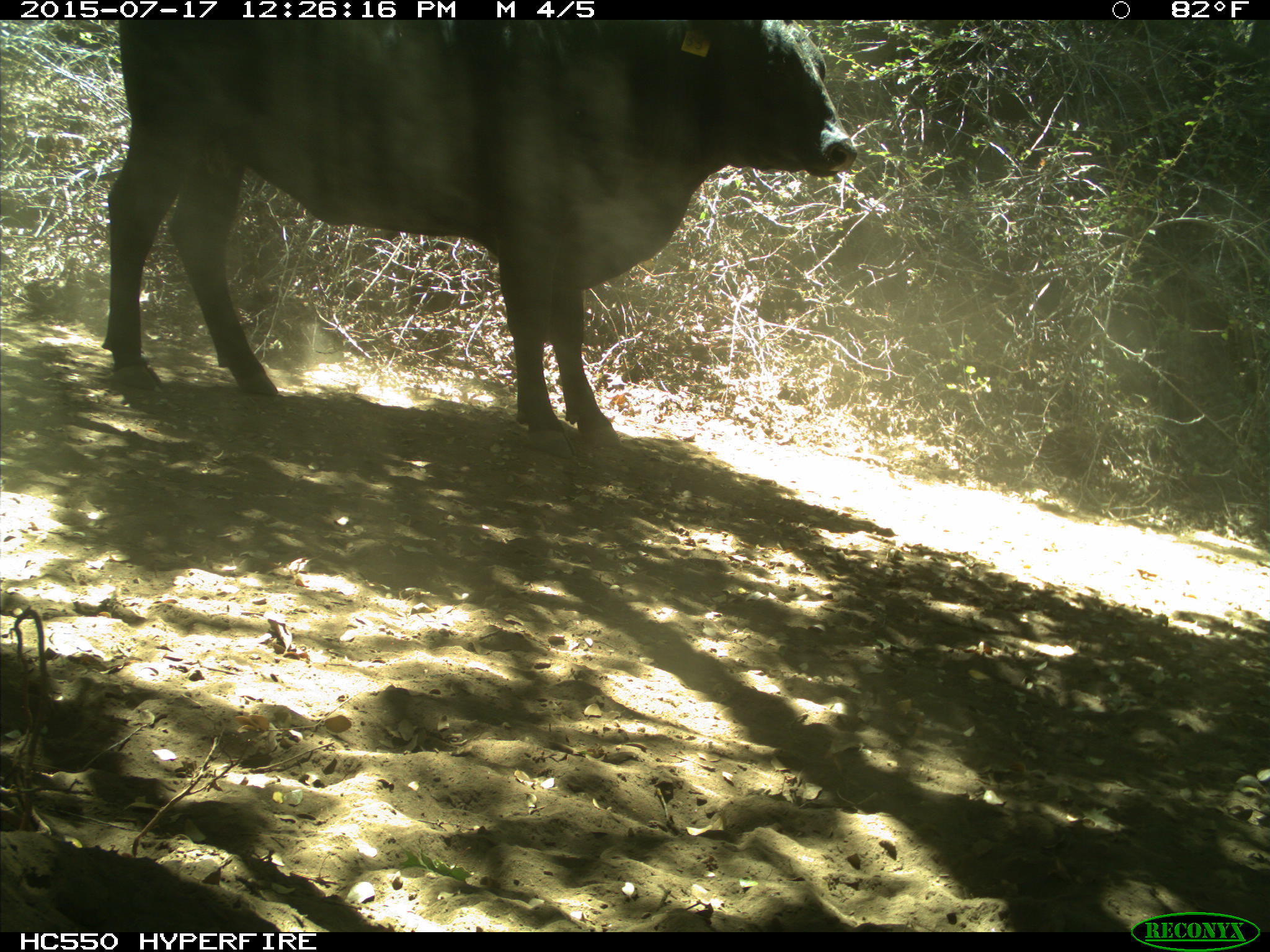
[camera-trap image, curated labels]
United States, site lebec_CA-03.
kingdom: Animalia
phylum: Chordata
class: Mammalia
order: Artiodactyla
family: Bovidae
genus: Bos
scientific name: Bos taurus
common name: domestic cow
Bos taurus (domestic cow).